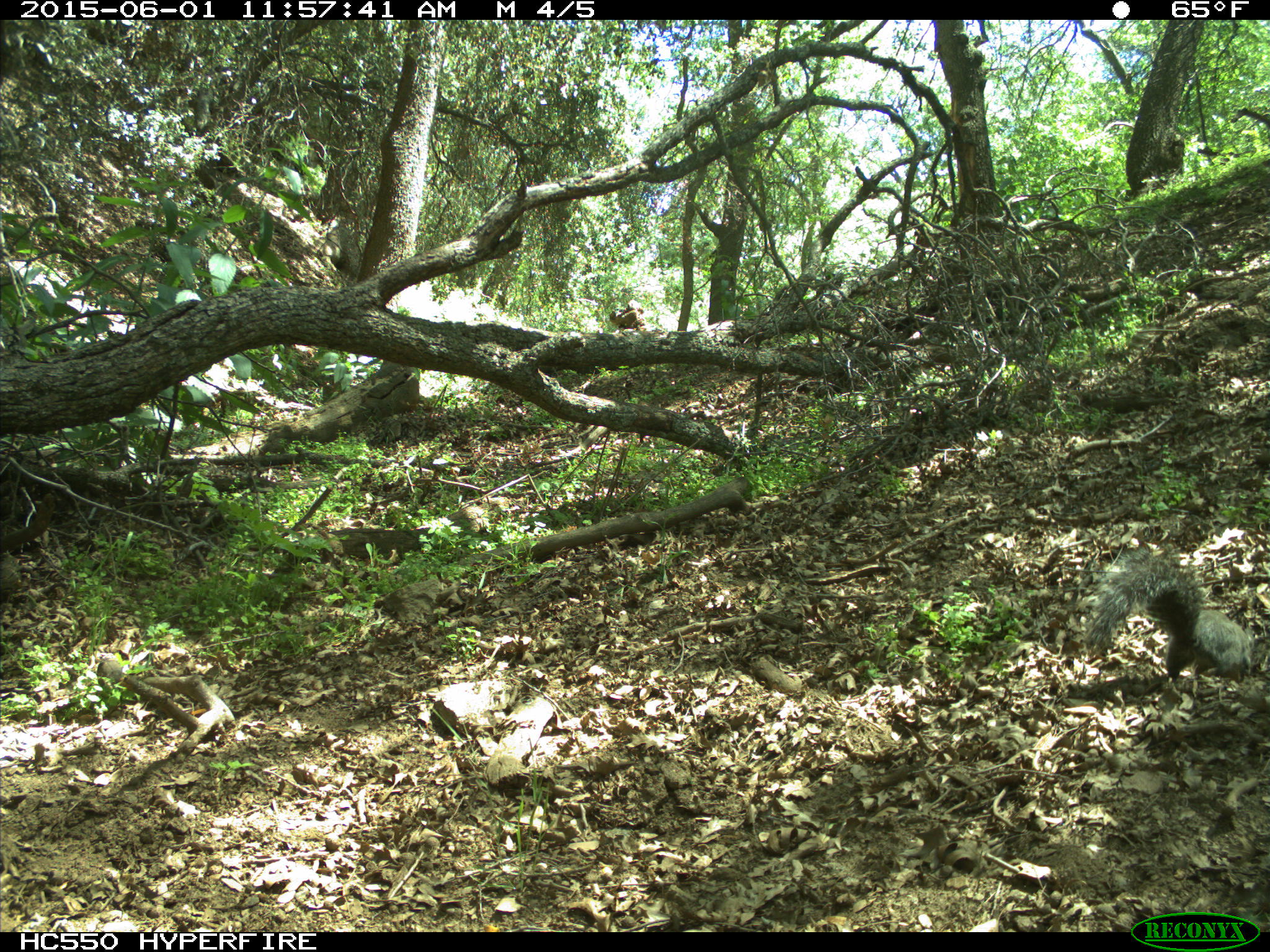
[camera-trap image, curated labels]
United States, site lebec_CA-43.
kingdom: Animalia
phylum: Chordata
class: Mammalia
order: Rodentia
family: Sciuridae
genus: Sciurus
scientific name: Sciurus carolinensis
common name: eastern gray squirrel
Sciurus carolinensis (eastern gray squirrel).